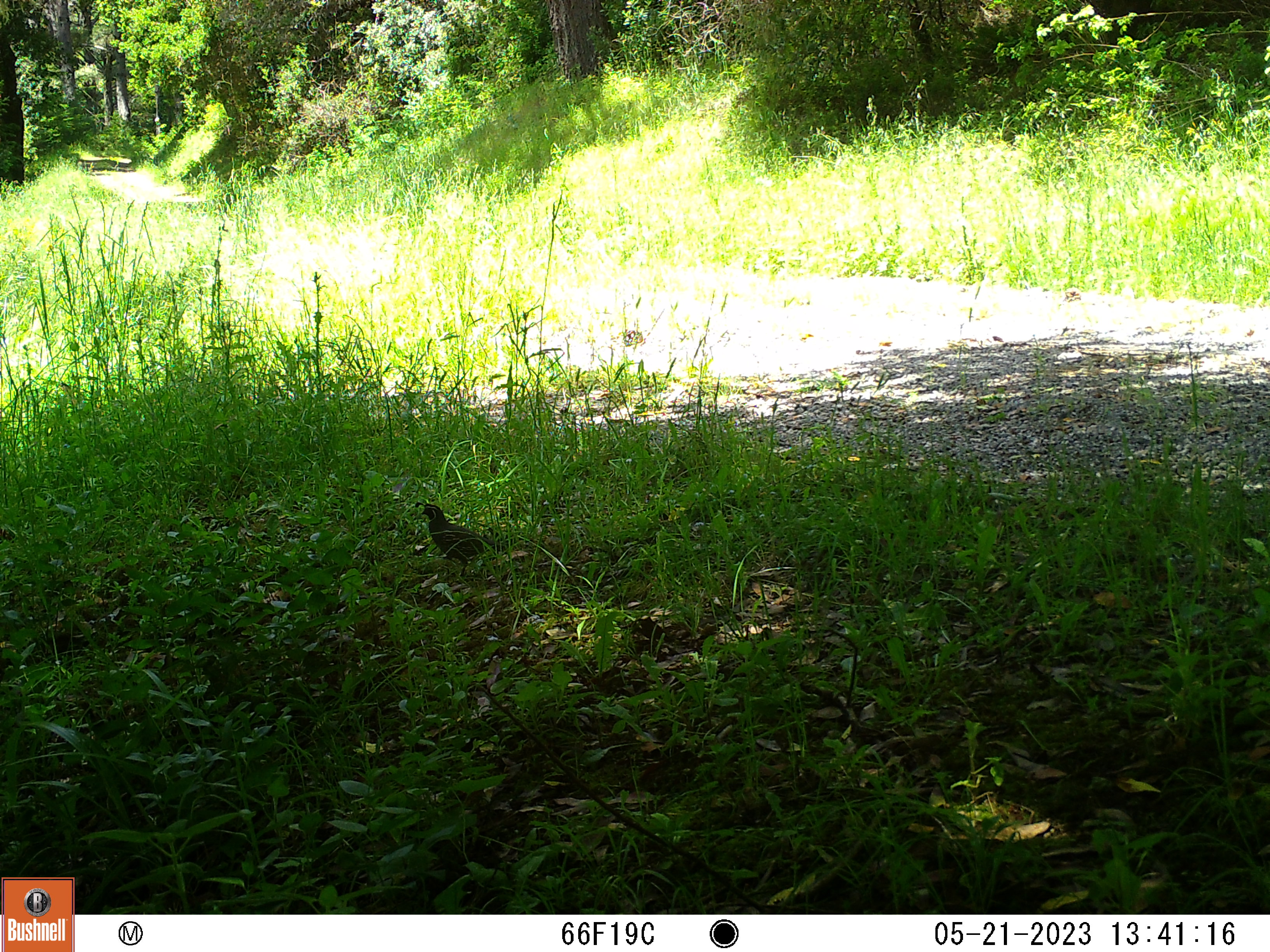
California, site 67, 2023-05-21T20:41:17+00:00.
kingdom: Animalia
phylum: Chordata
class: Aves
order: Galliformes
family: Odontophoridae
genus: Callipepla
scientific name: Callipepla californica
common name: california quail